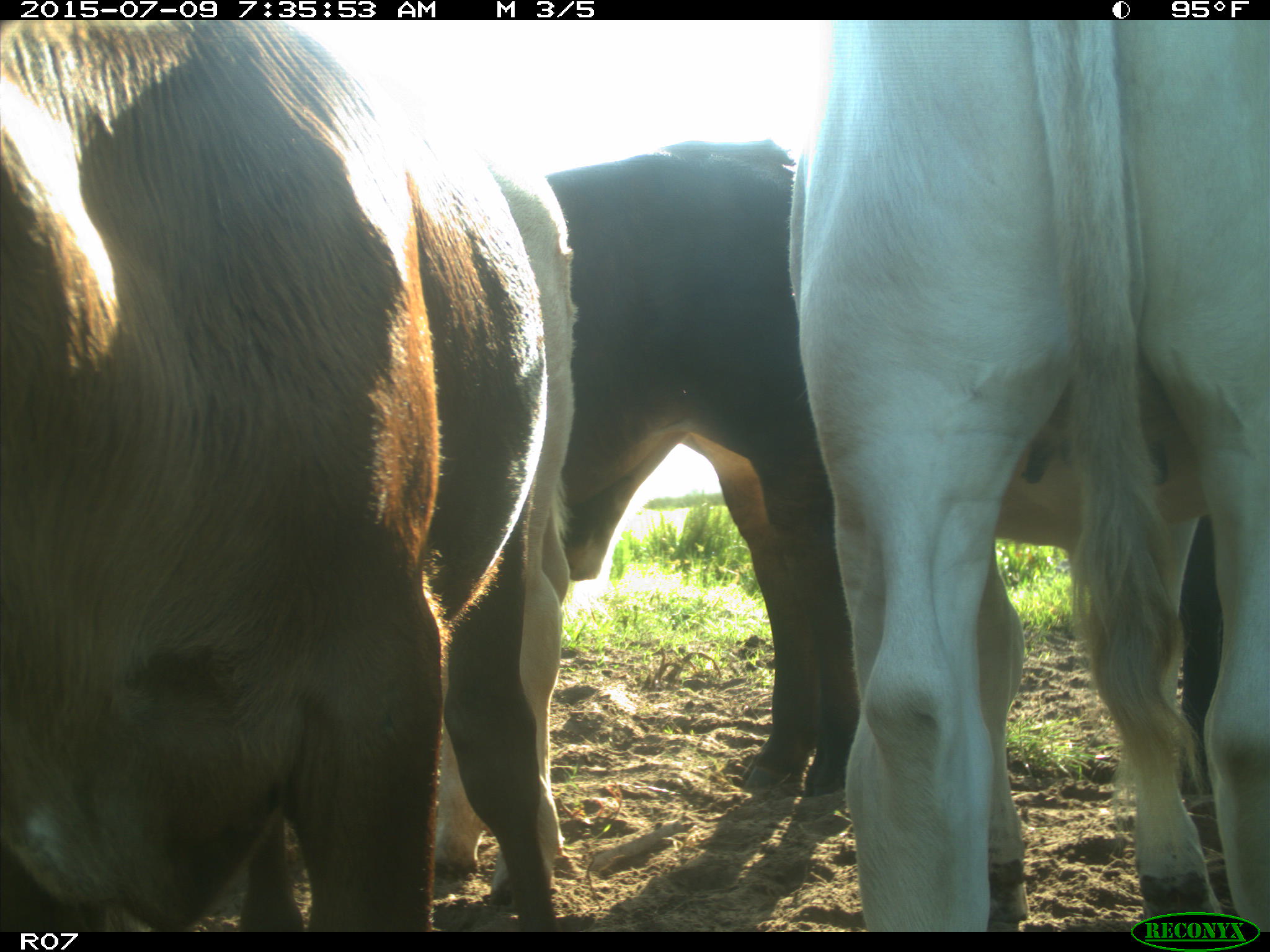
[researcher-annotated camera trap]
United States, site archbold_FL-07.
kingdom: Animalia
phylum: Chordata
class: Mammalia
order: Artiodactyla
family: Bovidae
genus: Bos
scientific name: Bos taurus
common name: domestic cow